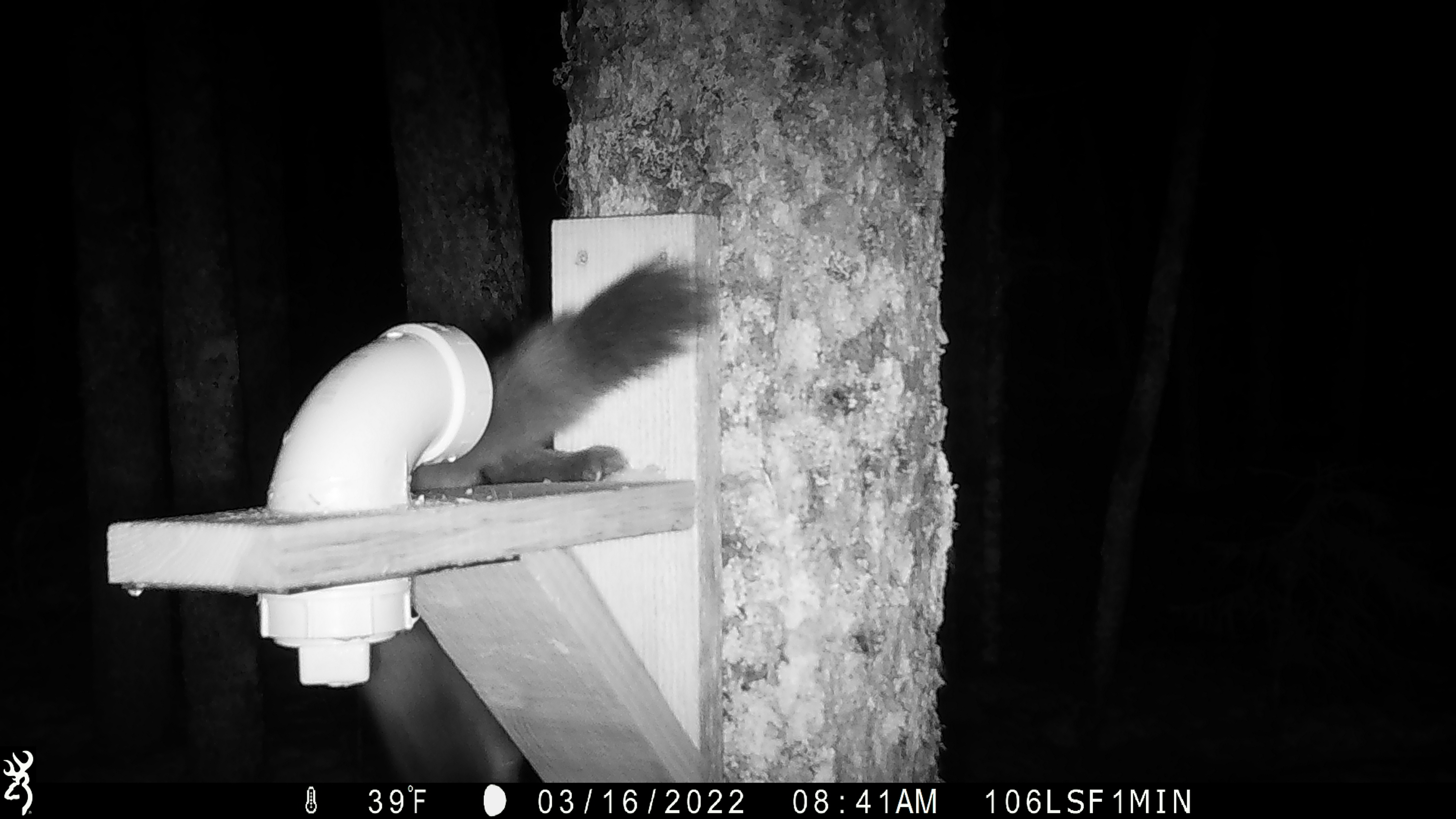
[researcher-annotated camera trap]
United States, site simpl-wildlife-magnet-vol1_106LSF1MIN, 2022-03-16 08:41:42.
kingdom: Animalia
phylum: Chordata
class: Mammalia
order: Carnivora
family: Mustelidae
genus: Martes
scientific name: Martes americana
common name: american marten